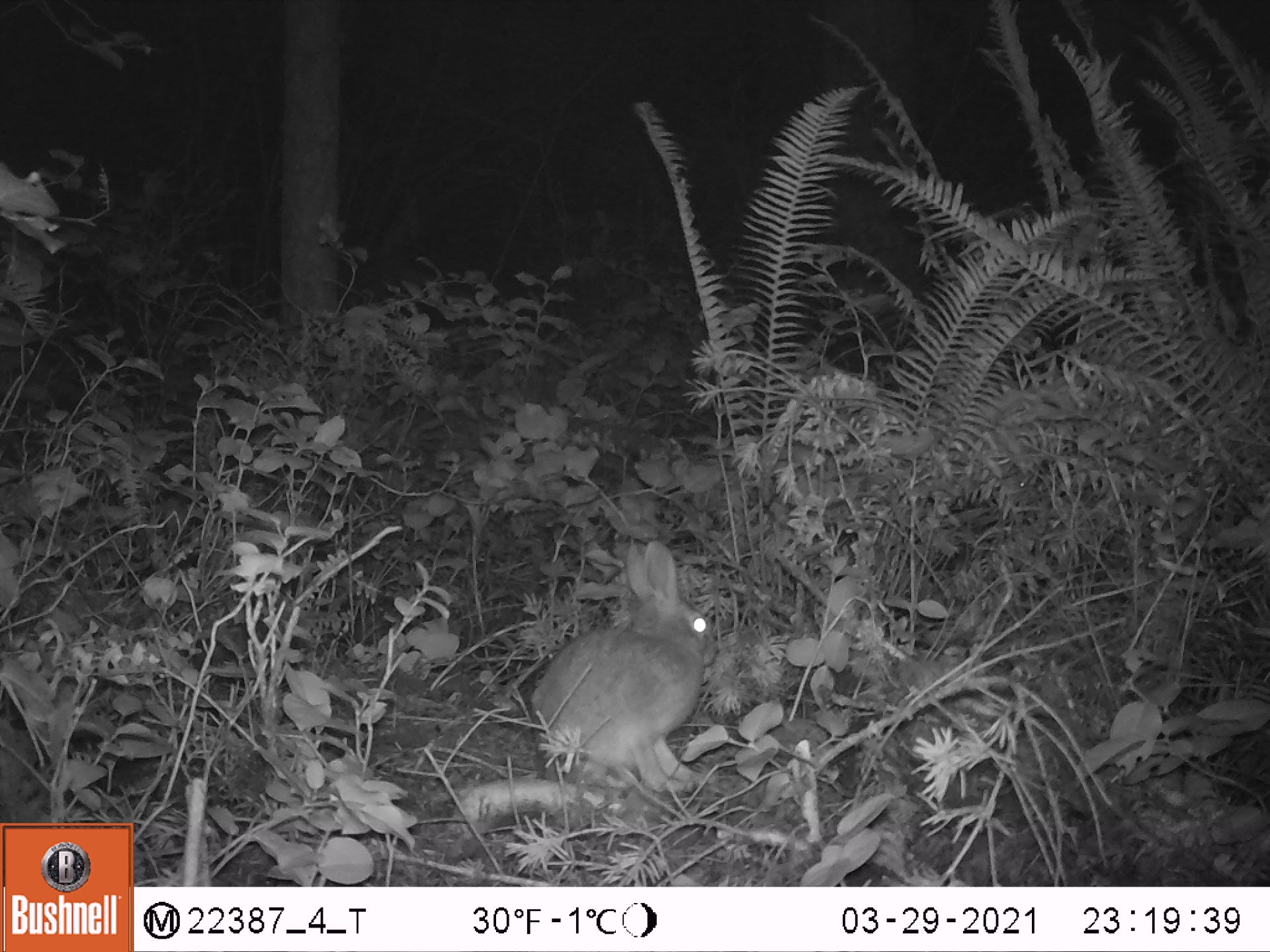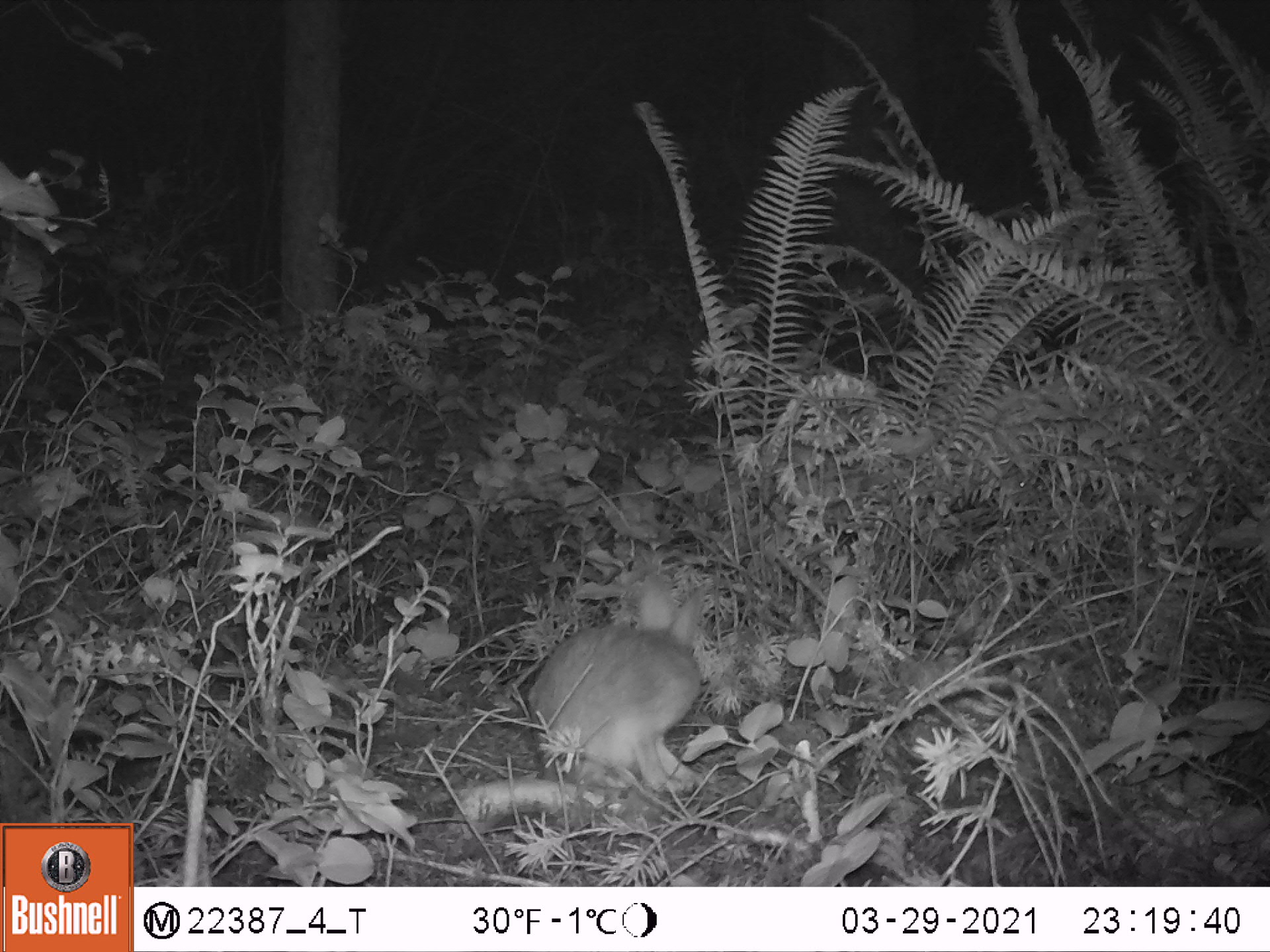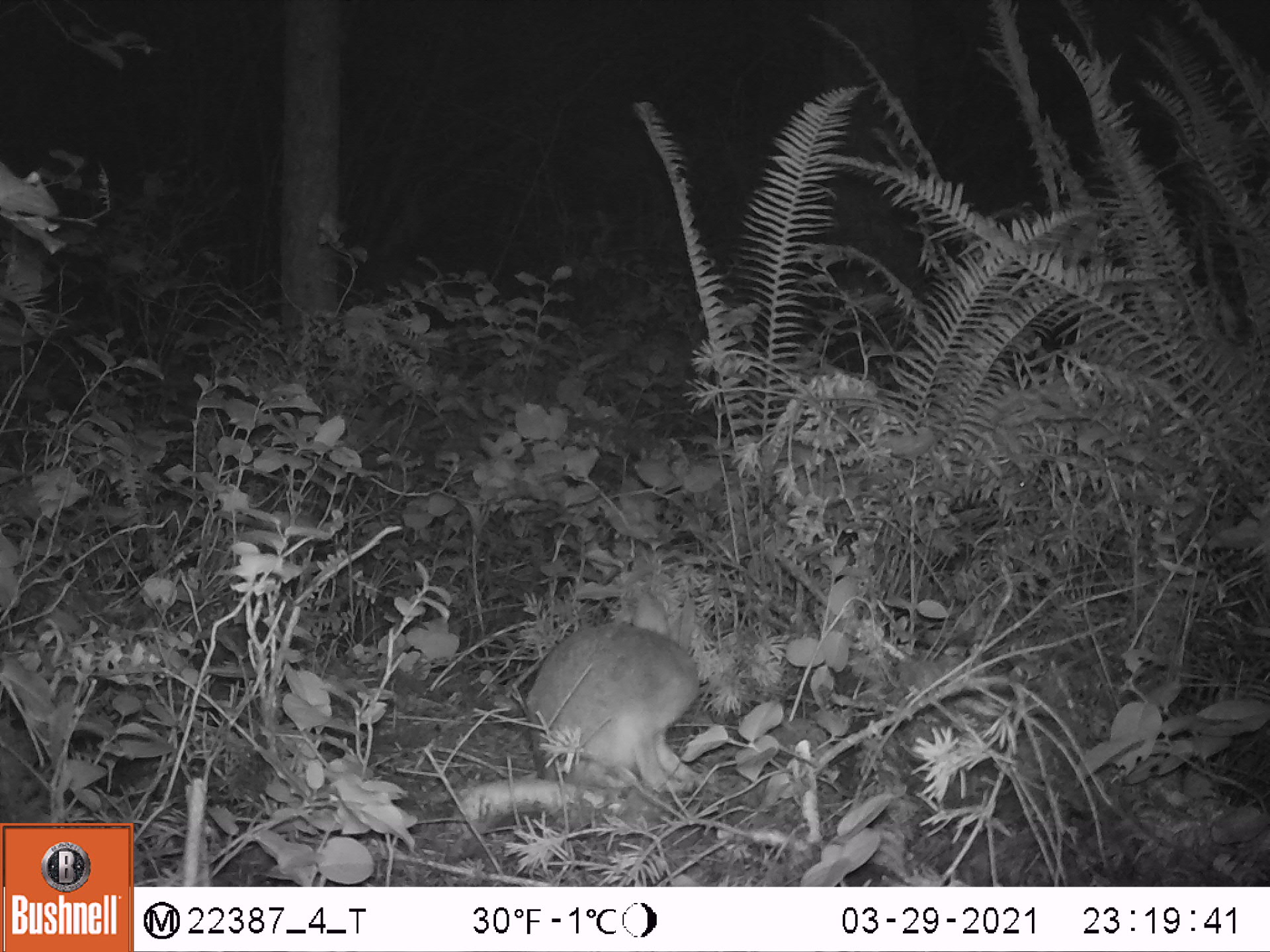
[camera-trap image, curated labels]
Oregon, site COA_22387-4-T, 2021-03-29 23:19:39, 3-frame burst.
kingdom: Animalia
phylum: Chordata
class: Mammalia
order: Lagomorpha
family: Leporidae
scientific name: Leporidae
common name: hares and rabbits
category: leporidae family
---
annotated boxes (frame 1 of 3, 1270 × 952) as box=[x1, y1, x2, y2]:
leporidae family: box=[530, 533, 720, 792]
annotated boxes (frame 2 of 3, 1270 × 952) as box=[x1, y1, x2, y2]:
leporidae family: box=[524, 565, 717, 788]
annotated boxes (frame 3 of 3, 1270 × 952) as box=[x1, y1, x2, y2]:
leporidae family: box=[524, 590, 715, 792]